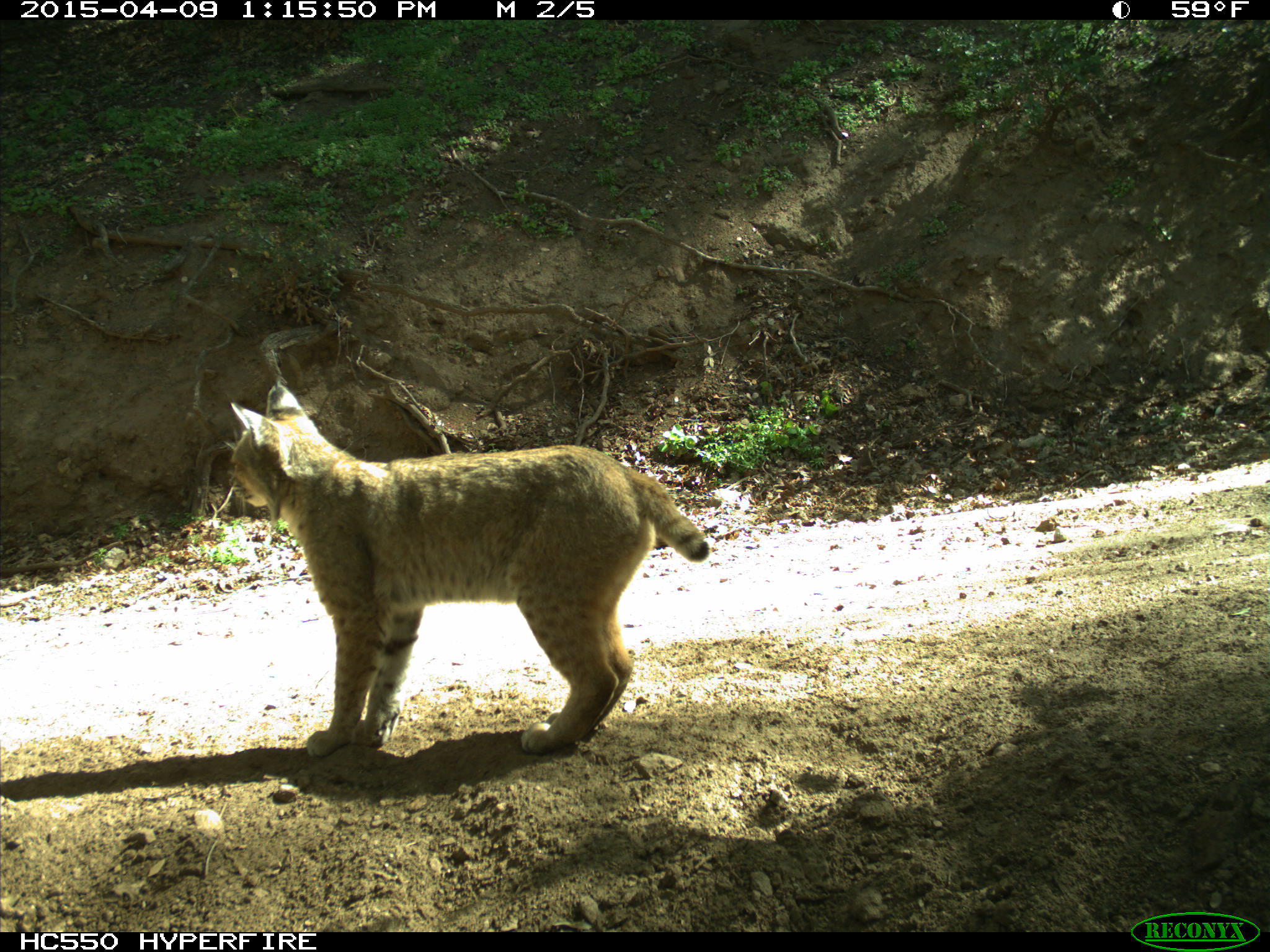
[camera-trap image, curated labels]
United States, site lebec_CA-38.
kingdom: Animalia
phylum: Chordata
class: Mammalia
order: Carnivora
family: Felidae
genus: Lynx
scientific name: Lynx rufus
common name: bobcat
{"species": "Lynx rufus (bobcat)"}